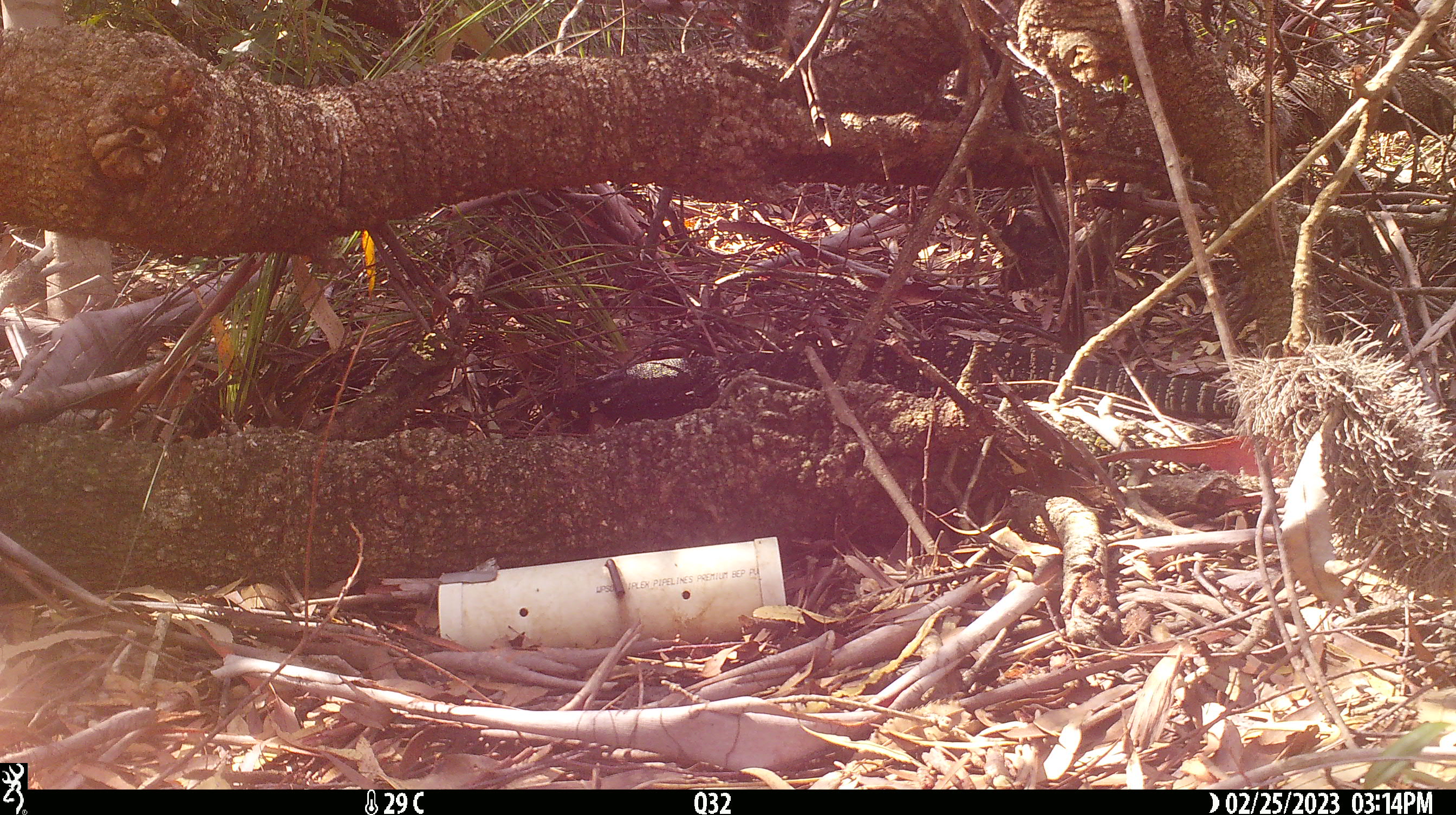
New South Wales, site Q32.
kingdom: Animalia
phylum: Chordata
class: Reptilia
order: Squamata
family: Varanidae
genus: Varanus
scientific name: Varanus varius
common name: lace monitor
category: goanna